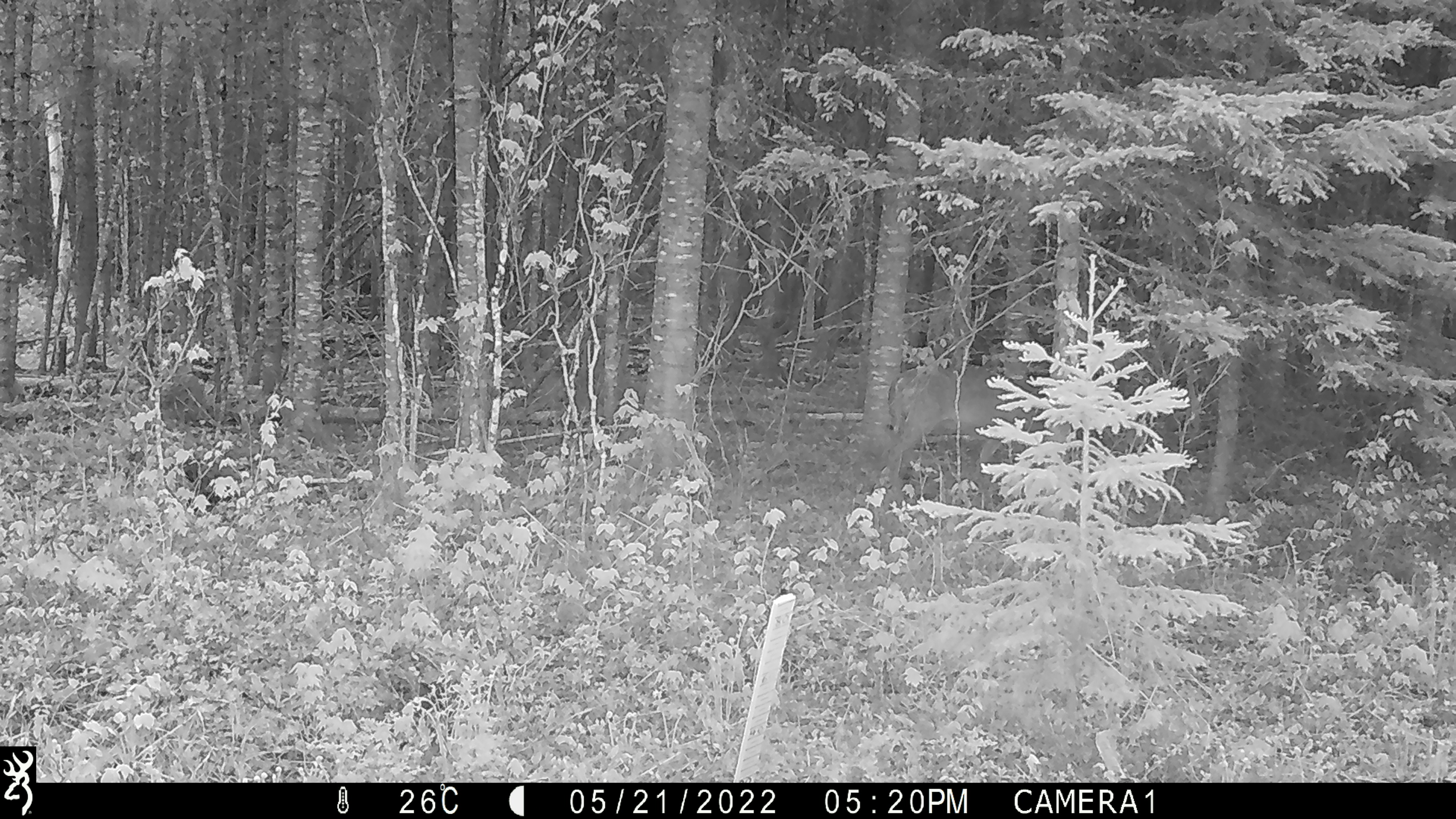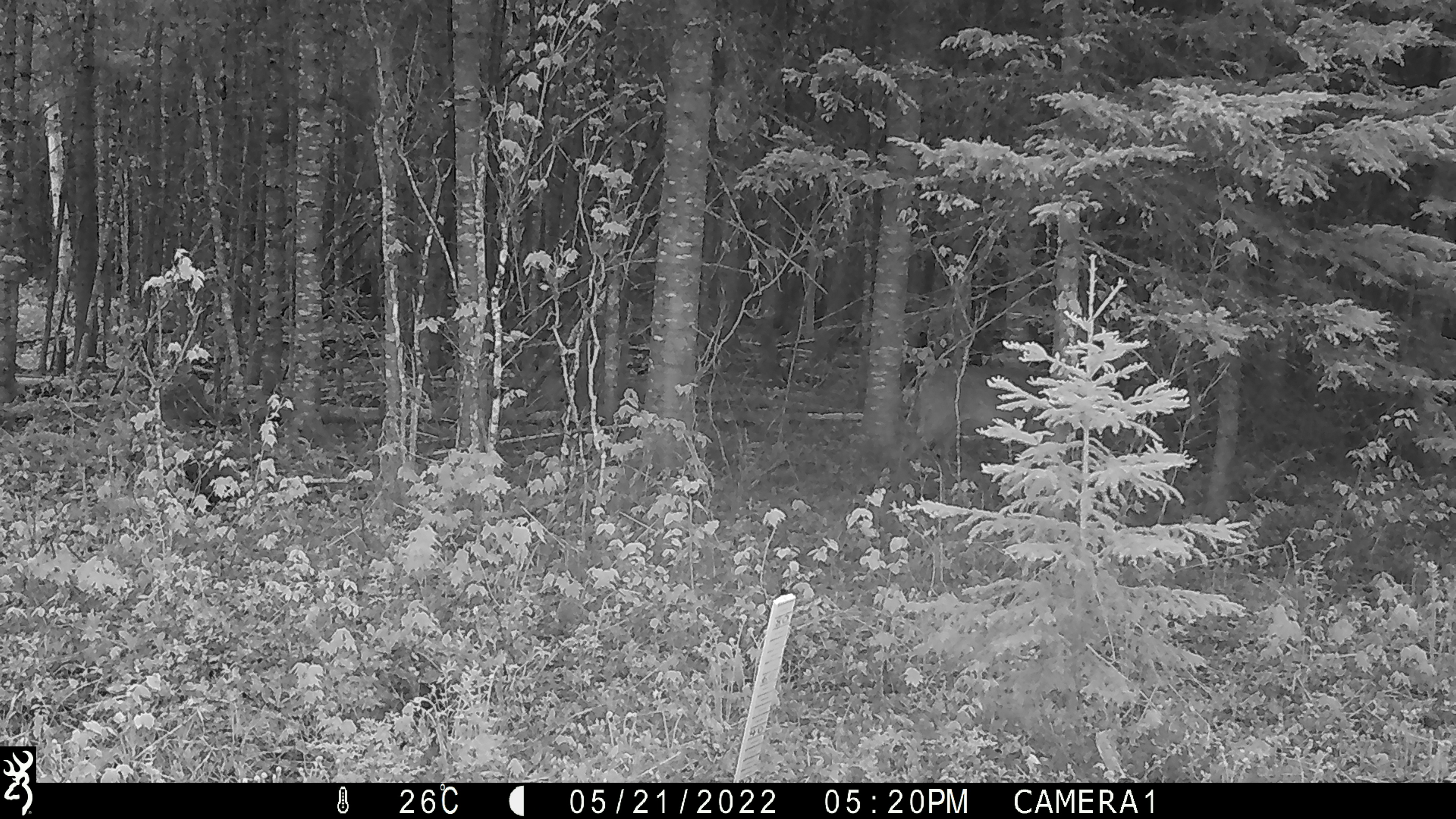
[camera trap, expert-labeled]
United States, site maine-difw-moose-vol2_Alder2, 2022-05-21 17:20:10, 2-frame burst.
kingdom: Animalia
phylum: Chordata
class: Mammalia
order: Artiodactyla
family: Cervidae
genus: Odocoileus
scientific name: Odocoileus virginianus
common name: white-tailed deer